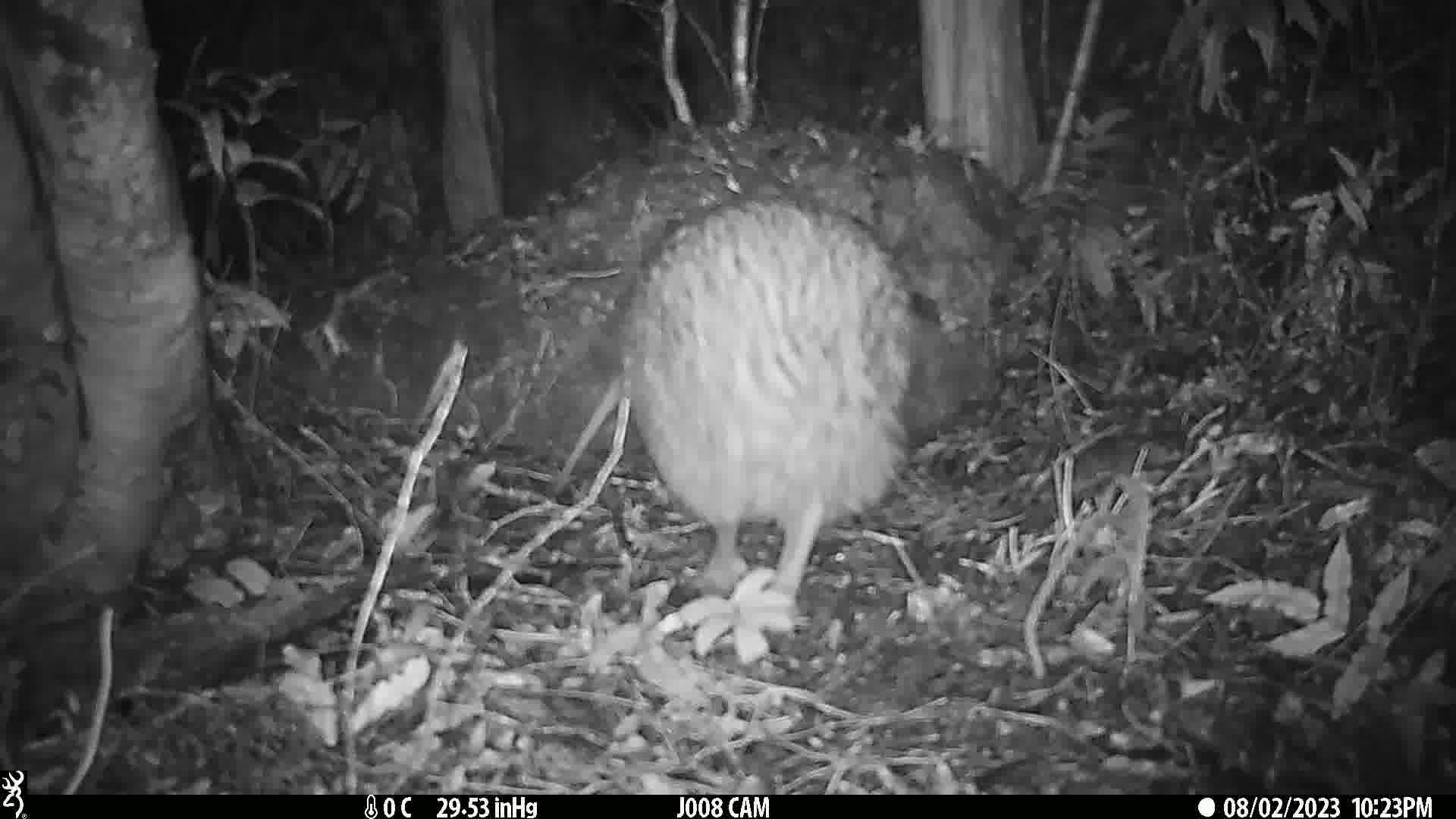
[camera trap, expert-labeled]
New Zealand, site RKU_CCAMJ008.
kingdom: Animalia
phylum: Chordata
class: Aves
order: Apterygiformes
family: Apterygidae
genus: Apteryx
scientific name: Apteryx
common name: kiwi